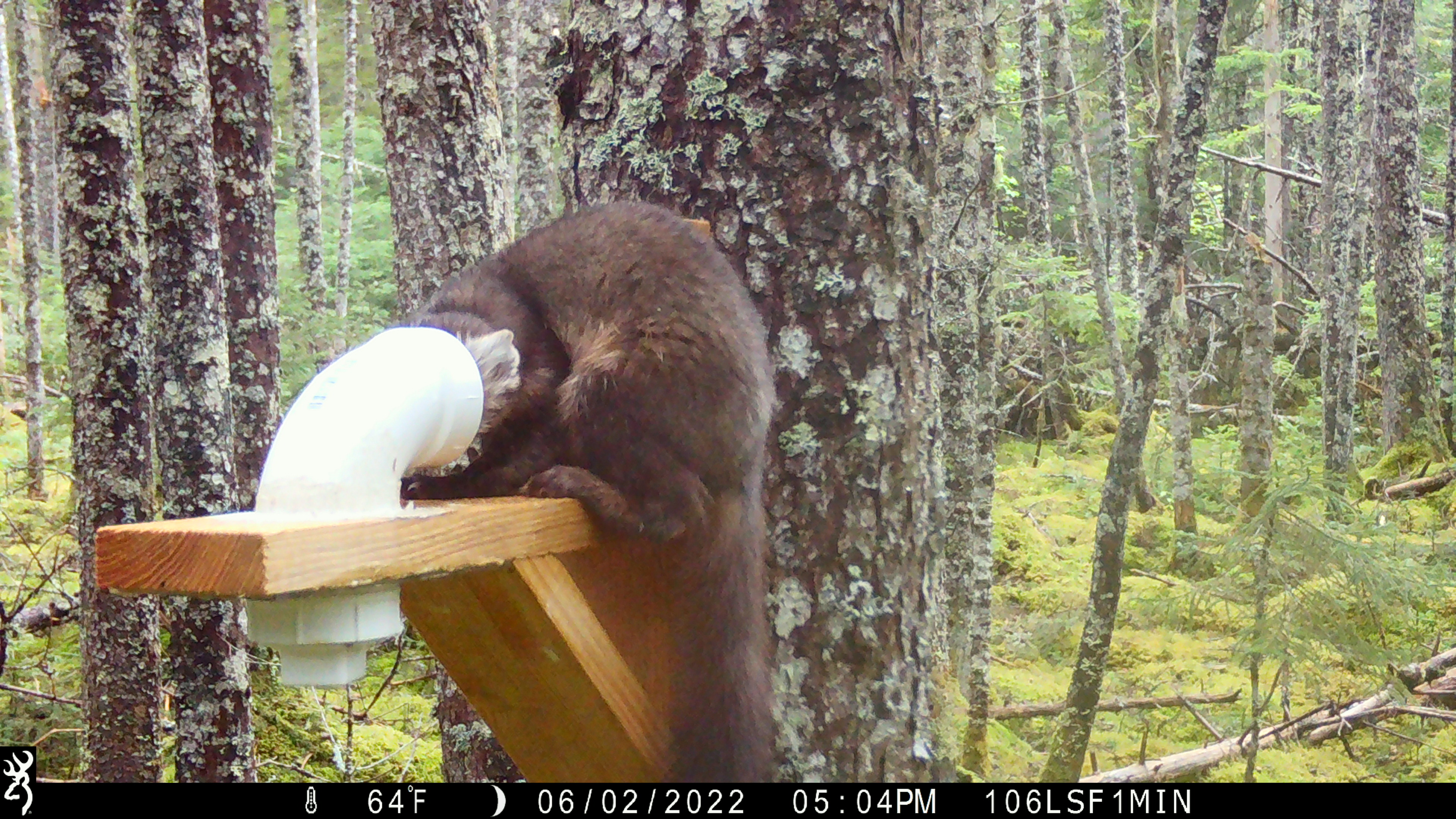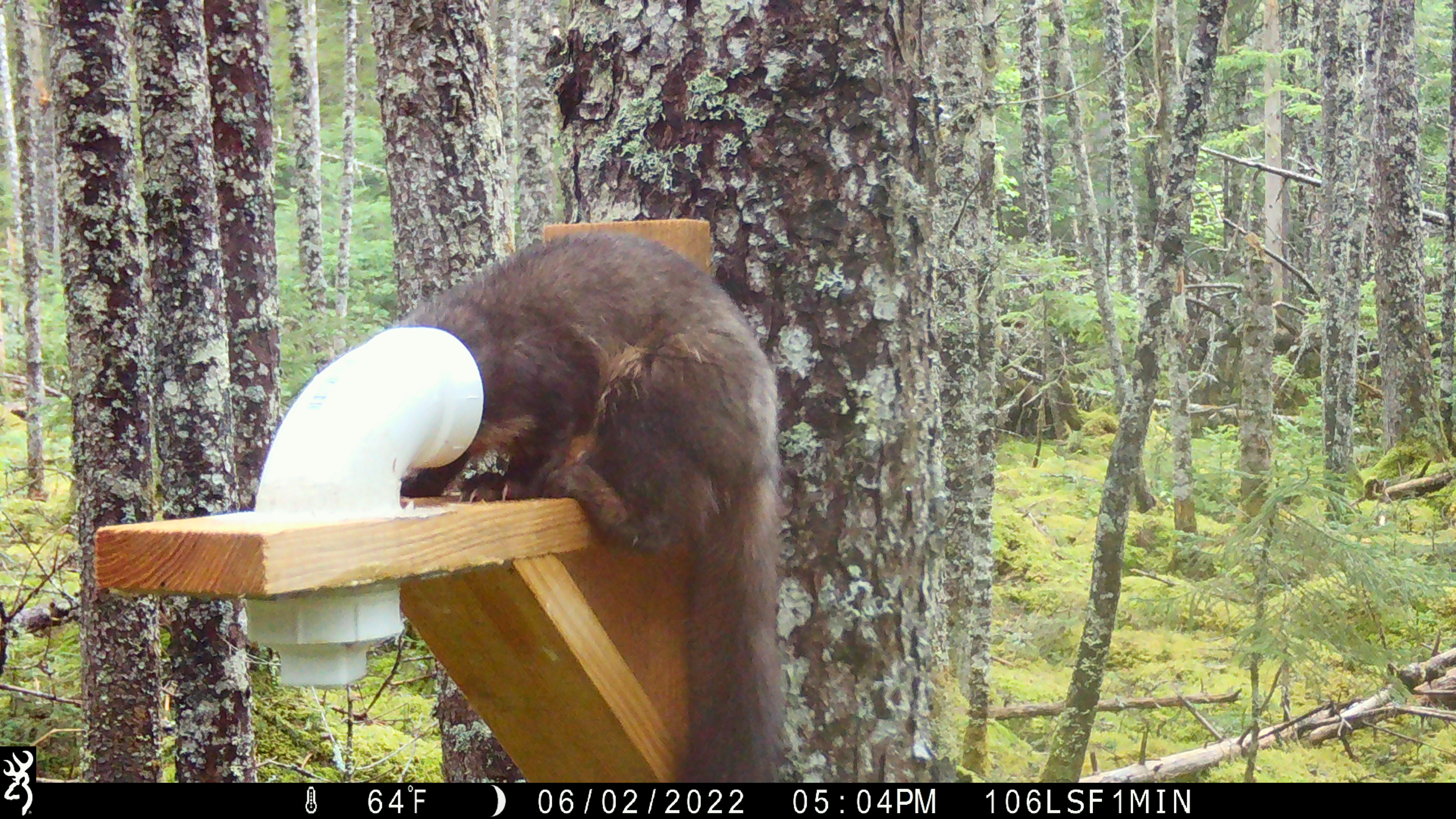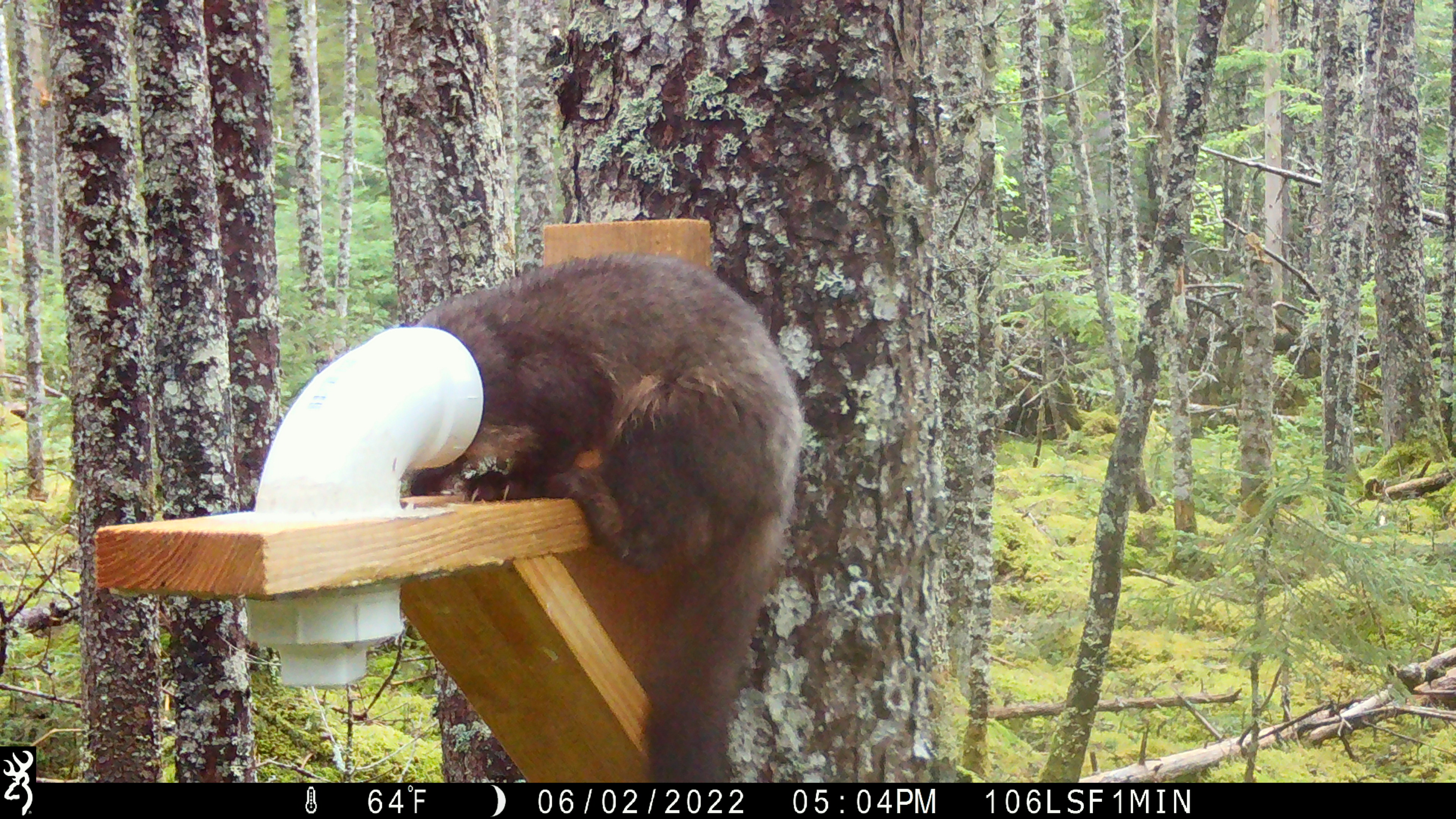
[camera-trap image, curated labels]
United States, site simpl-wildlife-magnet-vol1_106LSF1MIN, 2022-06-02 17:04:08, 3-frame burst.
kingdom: Animalia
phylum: Chordata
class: Mammalia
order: Carnivora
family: Mustelidae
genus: Martes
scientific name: Martes americana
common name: american marten